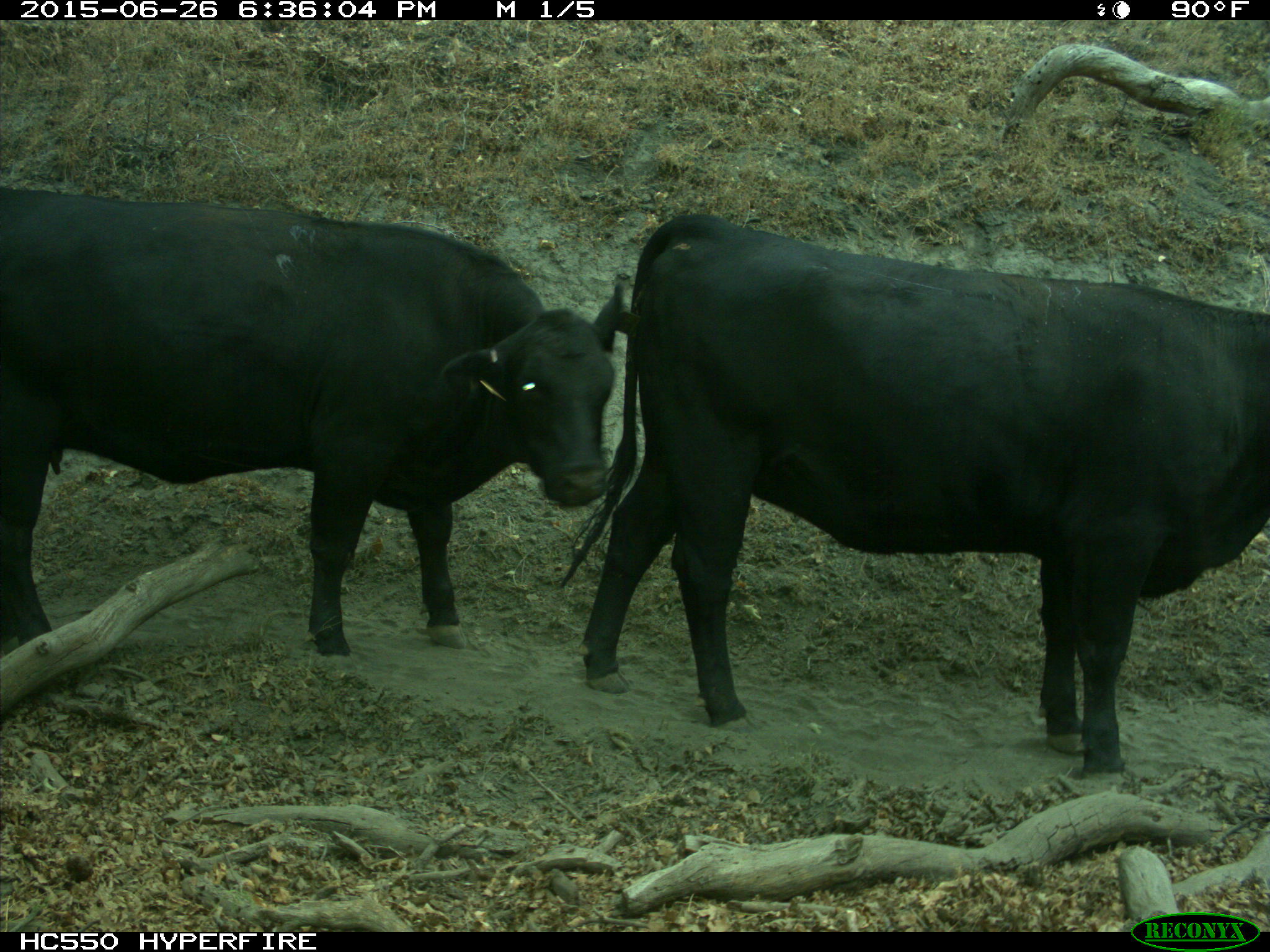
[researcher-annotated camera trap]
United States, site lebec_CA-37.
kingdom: Animalia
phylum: Chordata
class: Mammalia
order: Artiodactyla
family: Bovidae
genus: Bos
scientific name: Bos taurus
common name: domestic cow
Bos taurus (domestic cow).